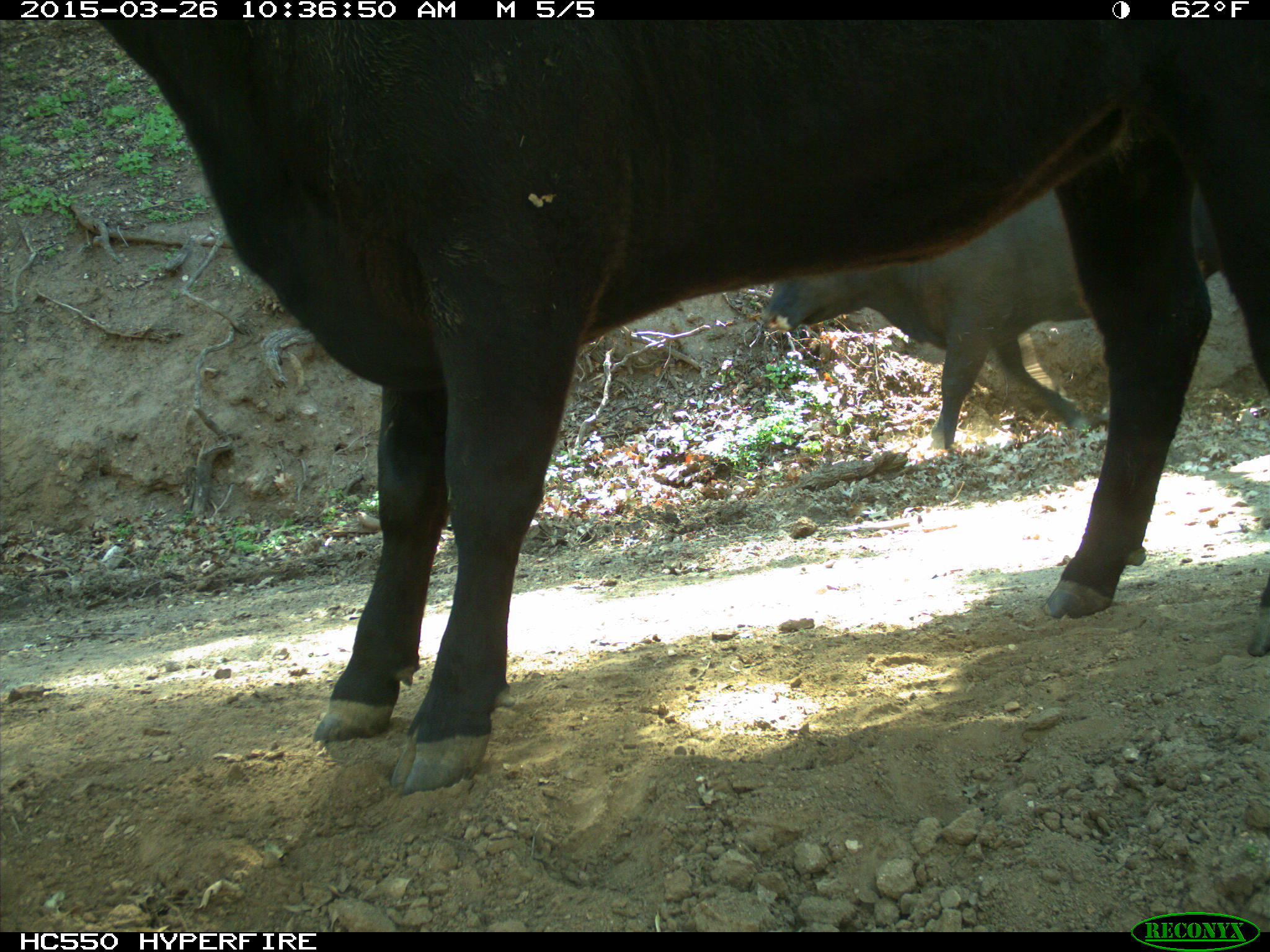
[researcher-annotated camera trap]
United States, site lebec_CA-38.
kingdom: Animalia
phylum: Chordata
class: Mammalia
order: Artiodactyla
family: Bovidae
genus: Bos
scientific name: Bos taurus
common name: domestic cow